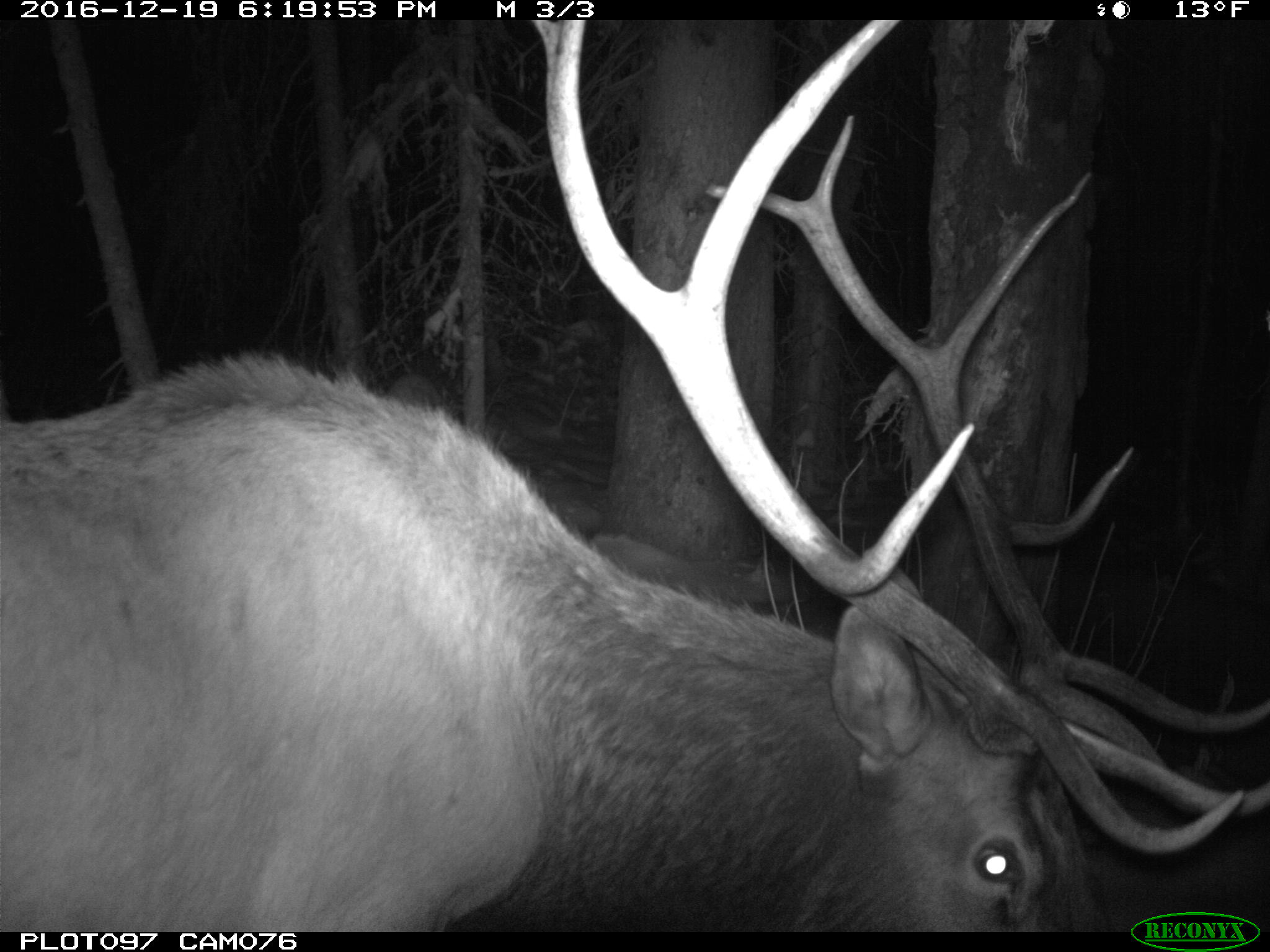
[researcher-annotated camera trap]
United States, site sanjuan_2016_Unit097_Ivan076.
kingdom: Animalia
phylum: Chordata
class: Mammalia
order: Artiodactyla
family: Cervidae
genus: Cervus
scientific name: Cervus elaphus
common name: red deer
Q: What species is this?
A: Cervus elaphus (red deer).